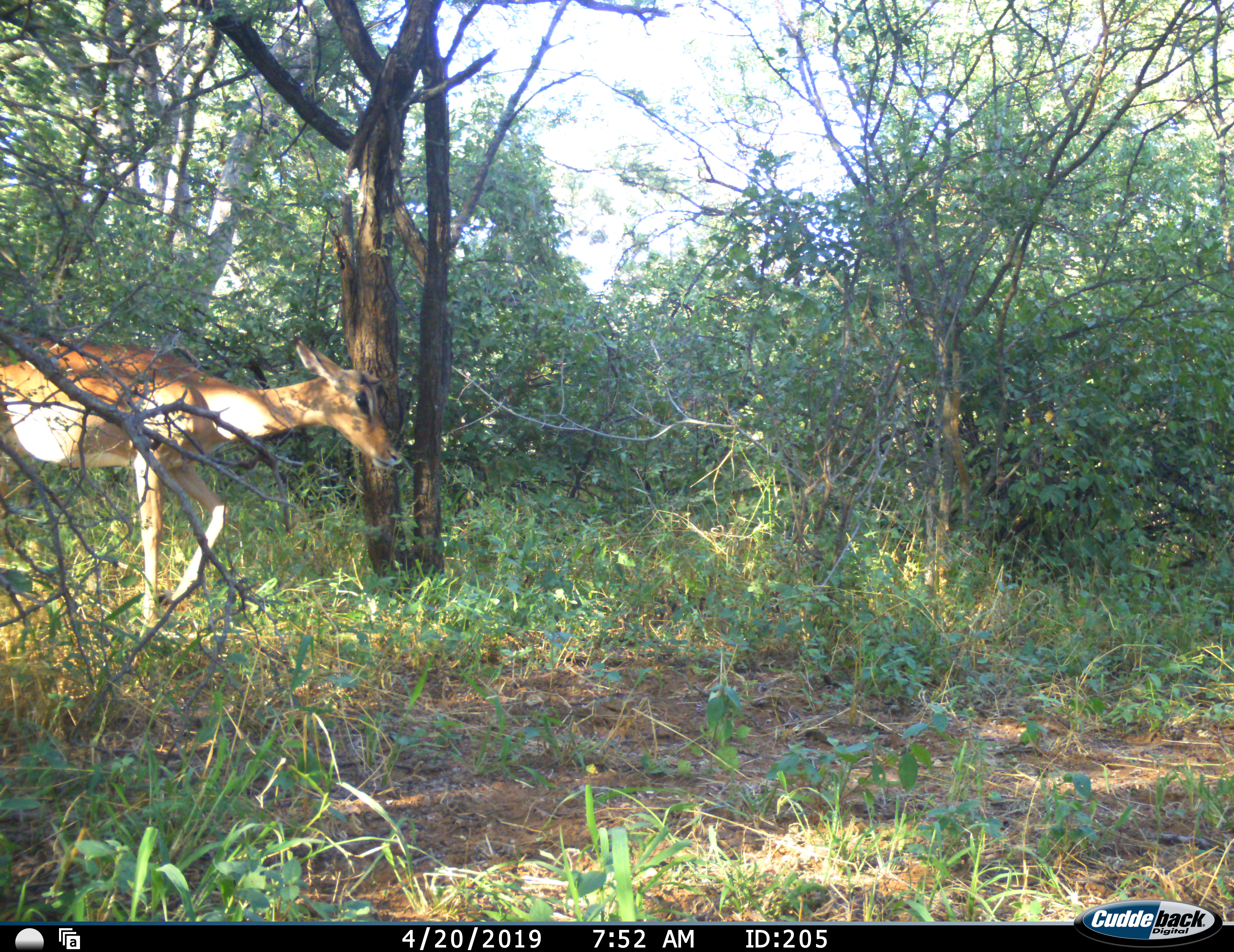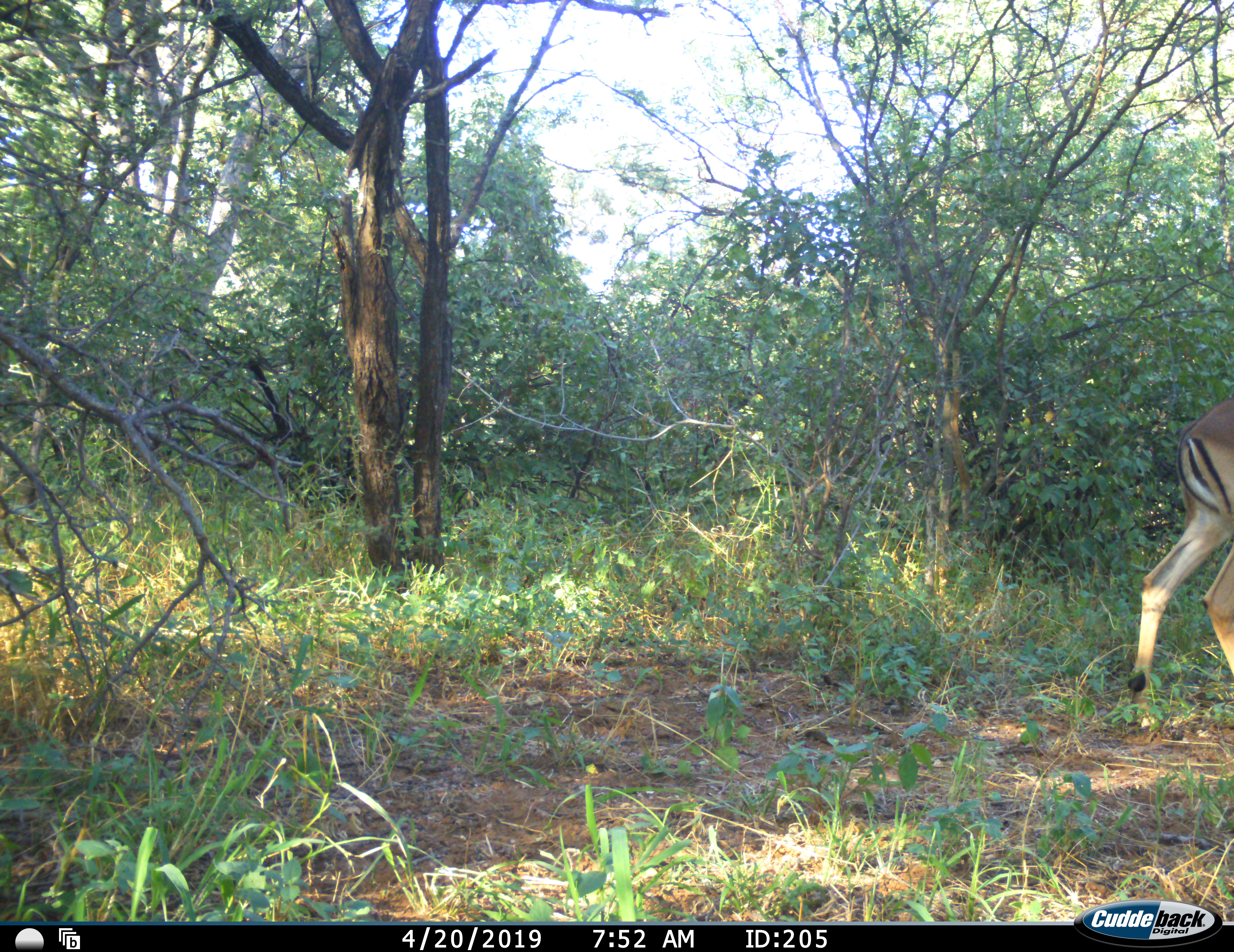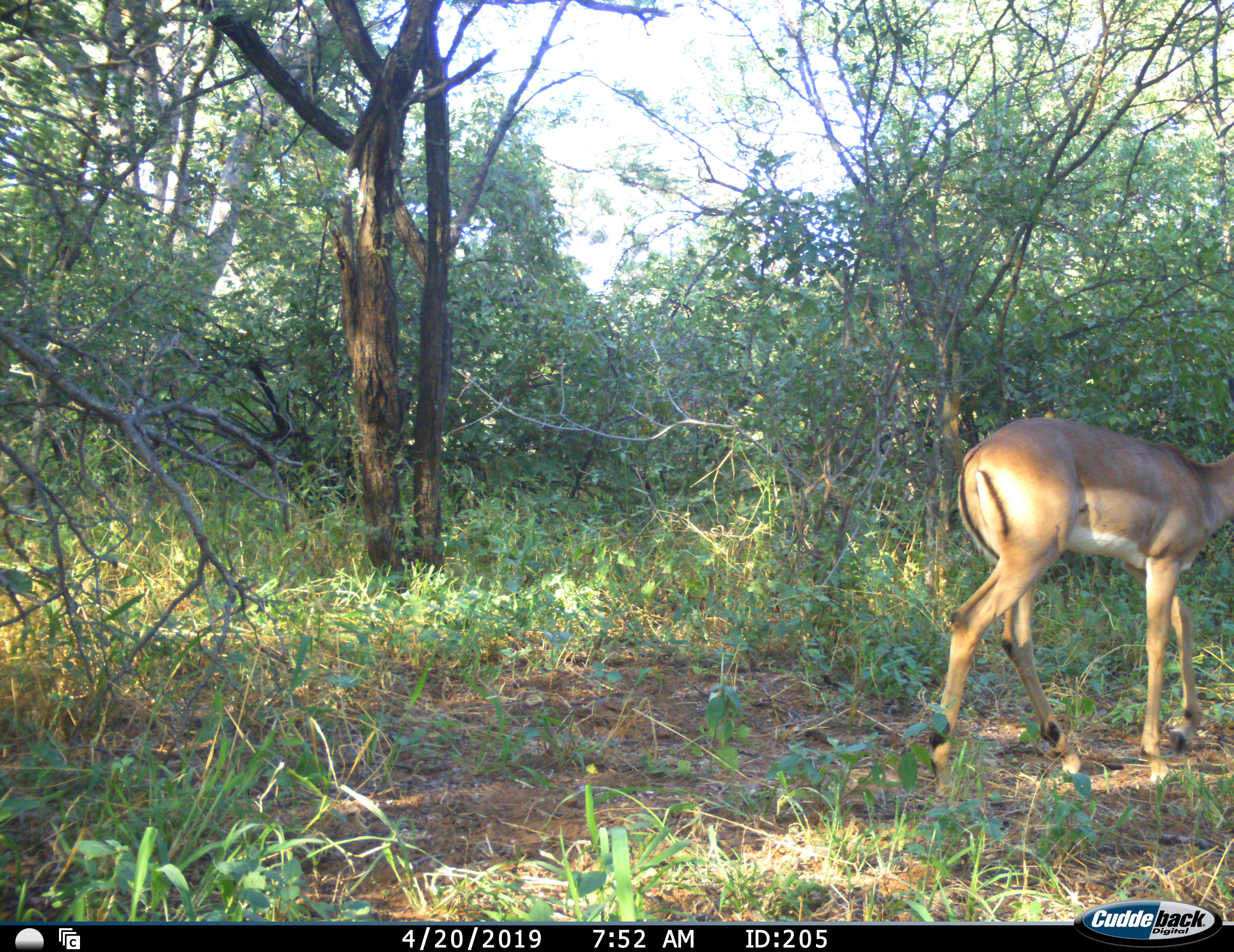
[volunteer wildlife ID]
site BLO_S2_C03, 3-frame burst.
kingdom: Animalia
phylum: Chordata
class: Mammalia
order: Artiodactyla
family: Bovidae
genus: Aepyceros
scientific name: Aepyceros melampus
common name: impala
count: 1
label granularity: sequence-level